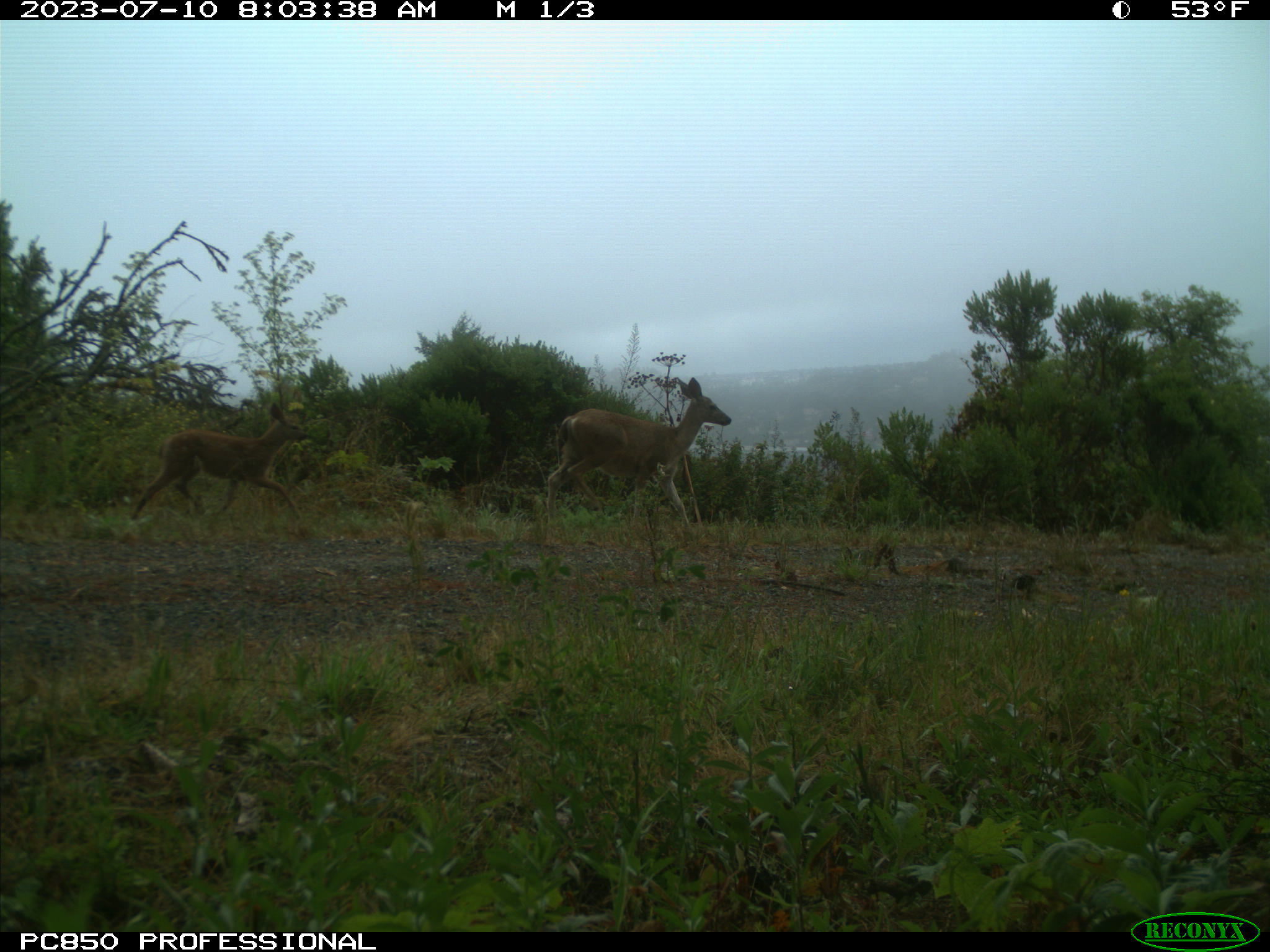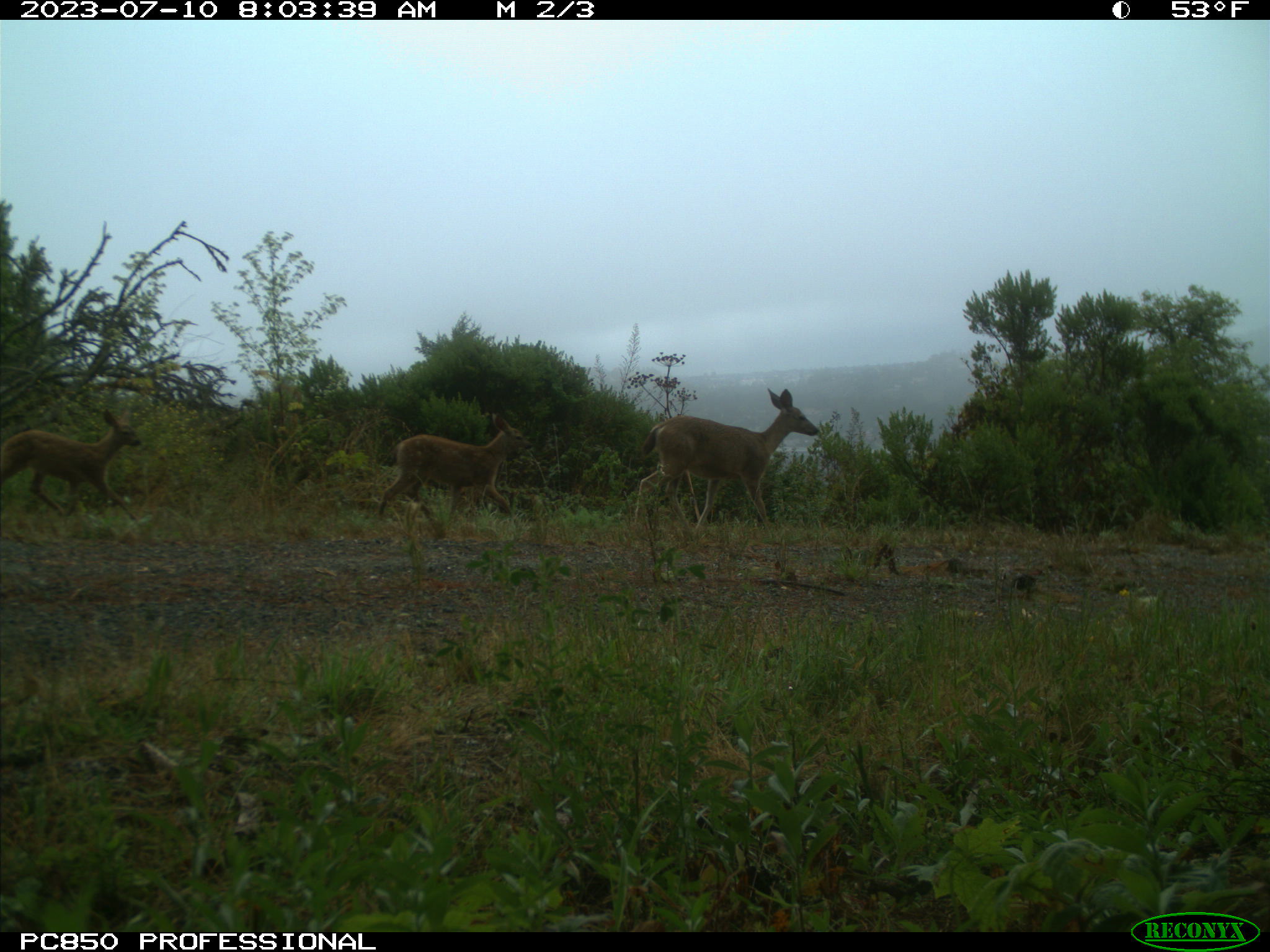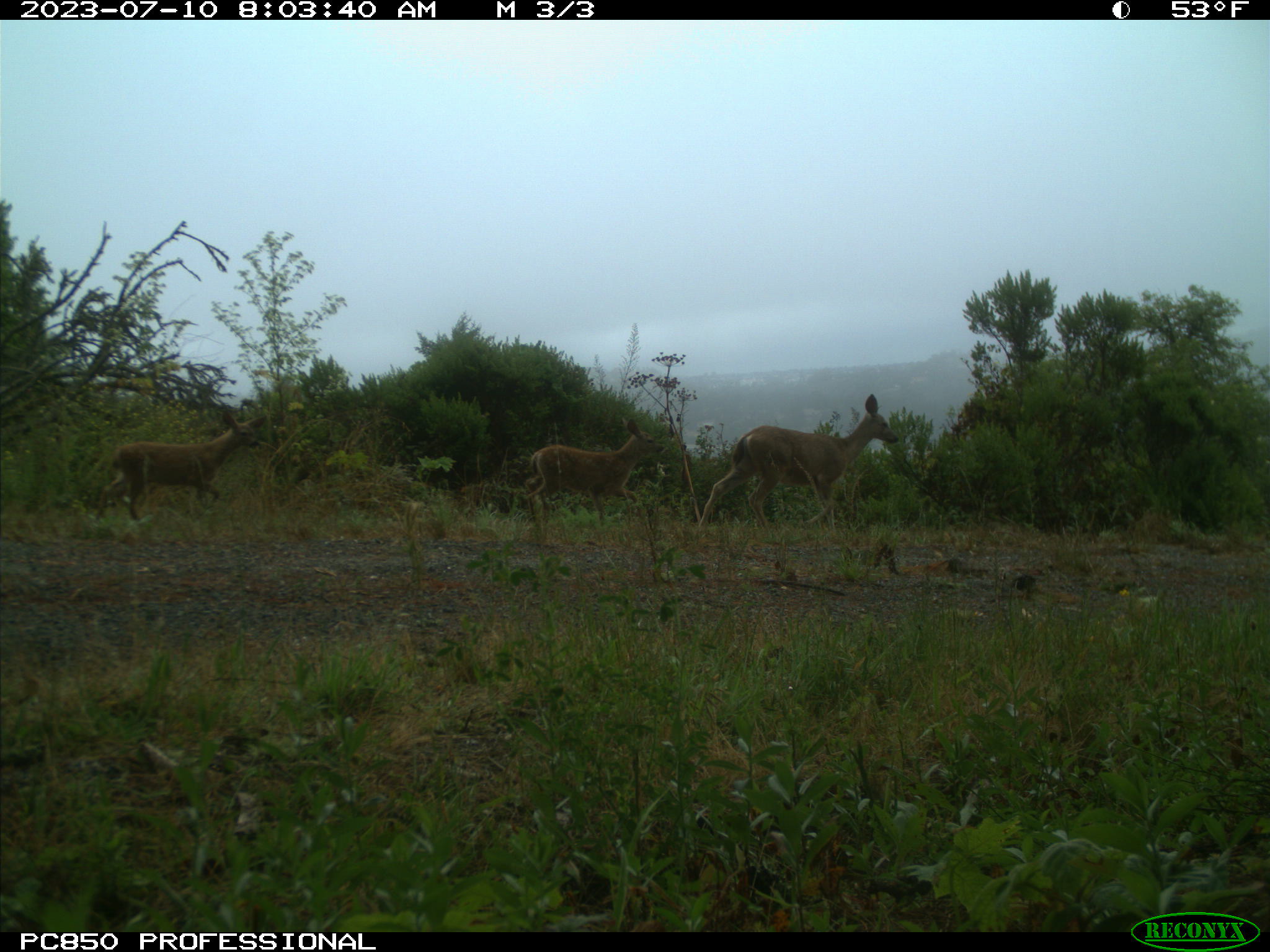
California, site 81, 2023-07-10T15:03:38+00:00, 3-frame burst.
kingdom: Animalia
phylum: Chordata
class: Mammalia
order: Artiodactyla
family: Cervidae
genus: Odocoileus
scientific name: Odocoileus hemionus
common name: mule deer